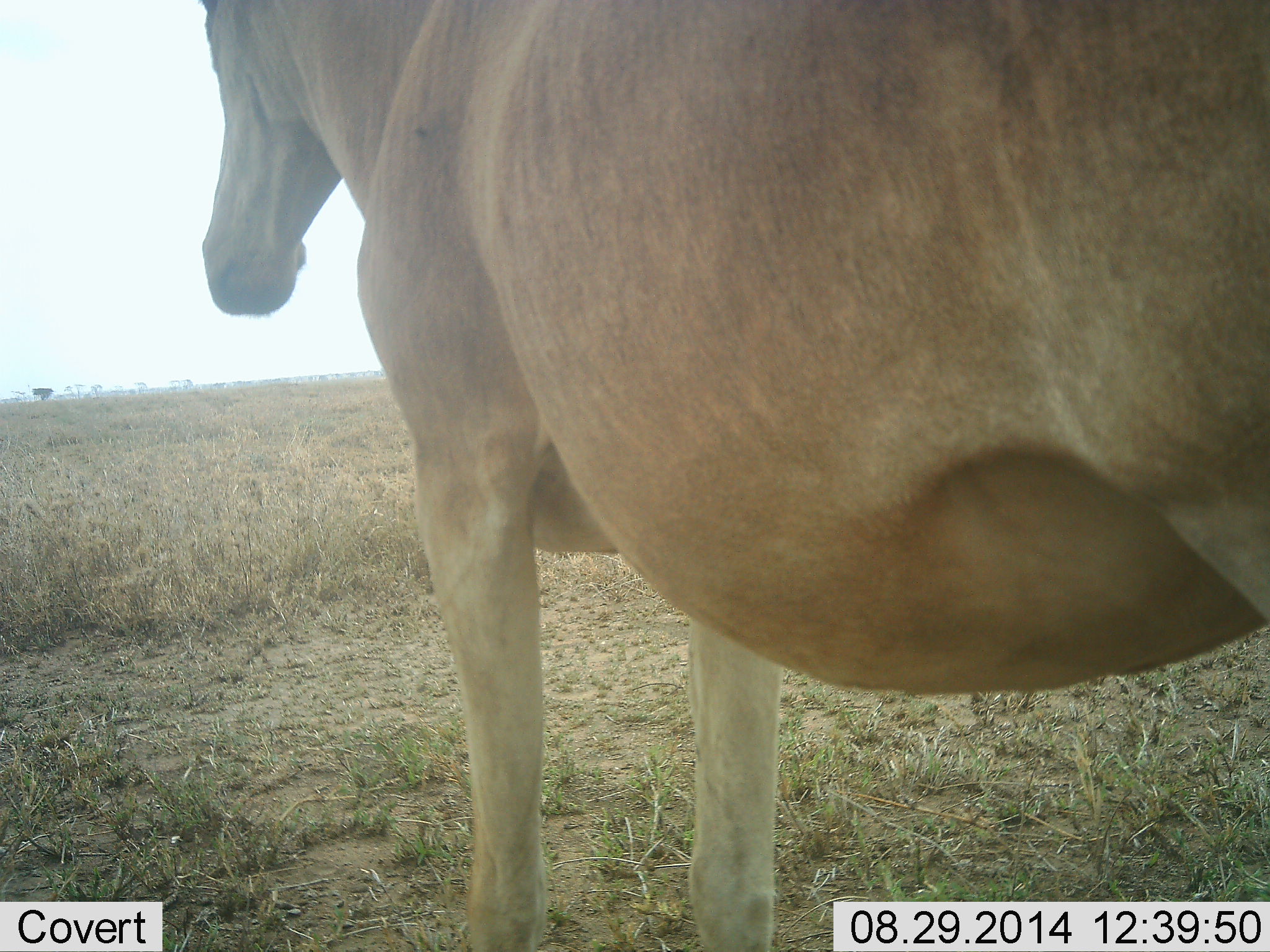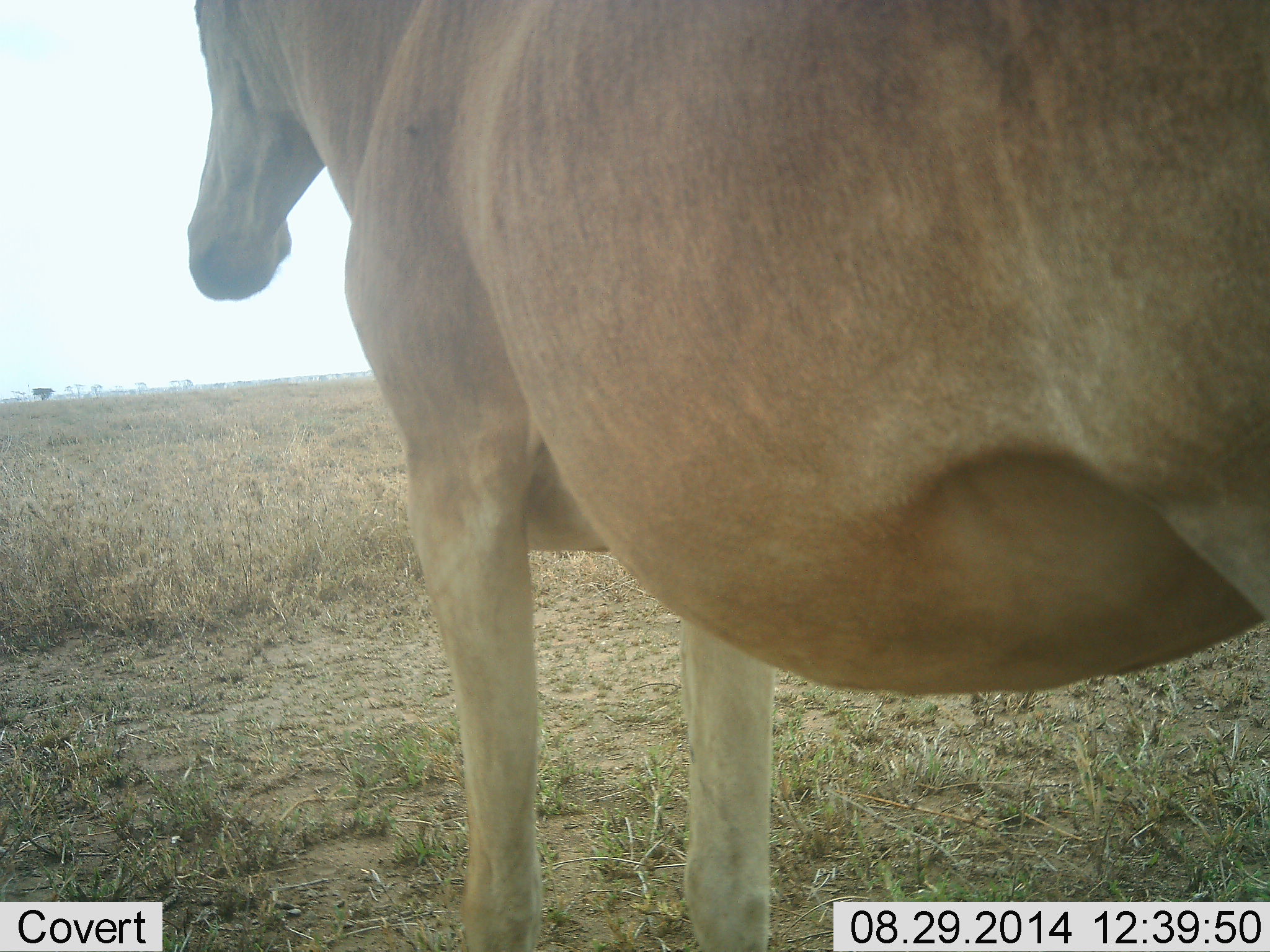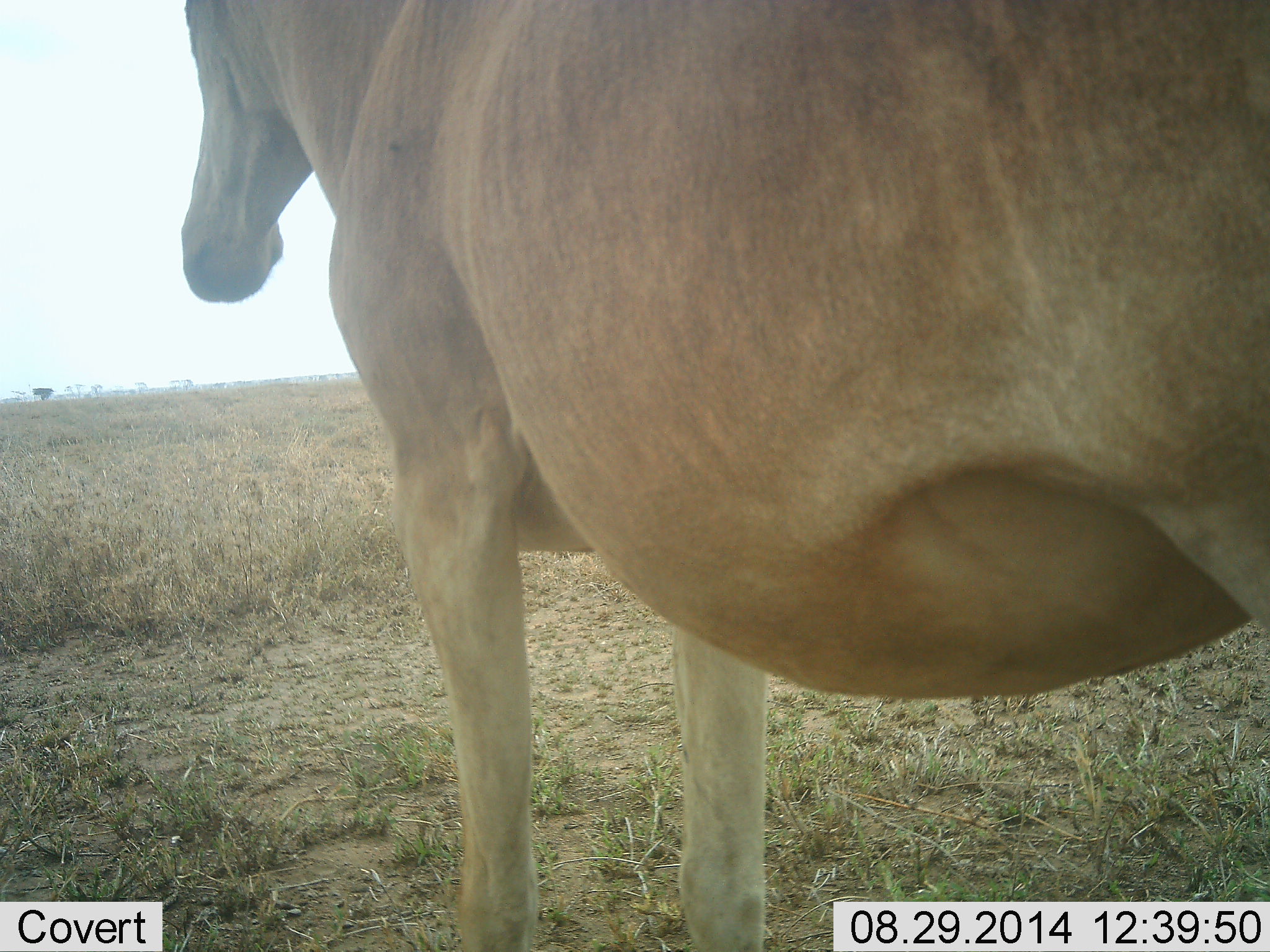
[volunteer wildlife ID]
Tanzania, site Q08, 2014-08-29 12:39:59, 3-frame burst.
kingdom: Animalia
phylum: Chordata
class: Mammalia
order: Artiodactyla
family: Bovidae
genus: Alcelaphus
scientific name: Alcelaphus buselaphus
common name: hartebeest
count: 1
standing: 100%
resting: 0%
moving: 0%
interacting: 0%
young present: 0%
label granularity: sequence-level